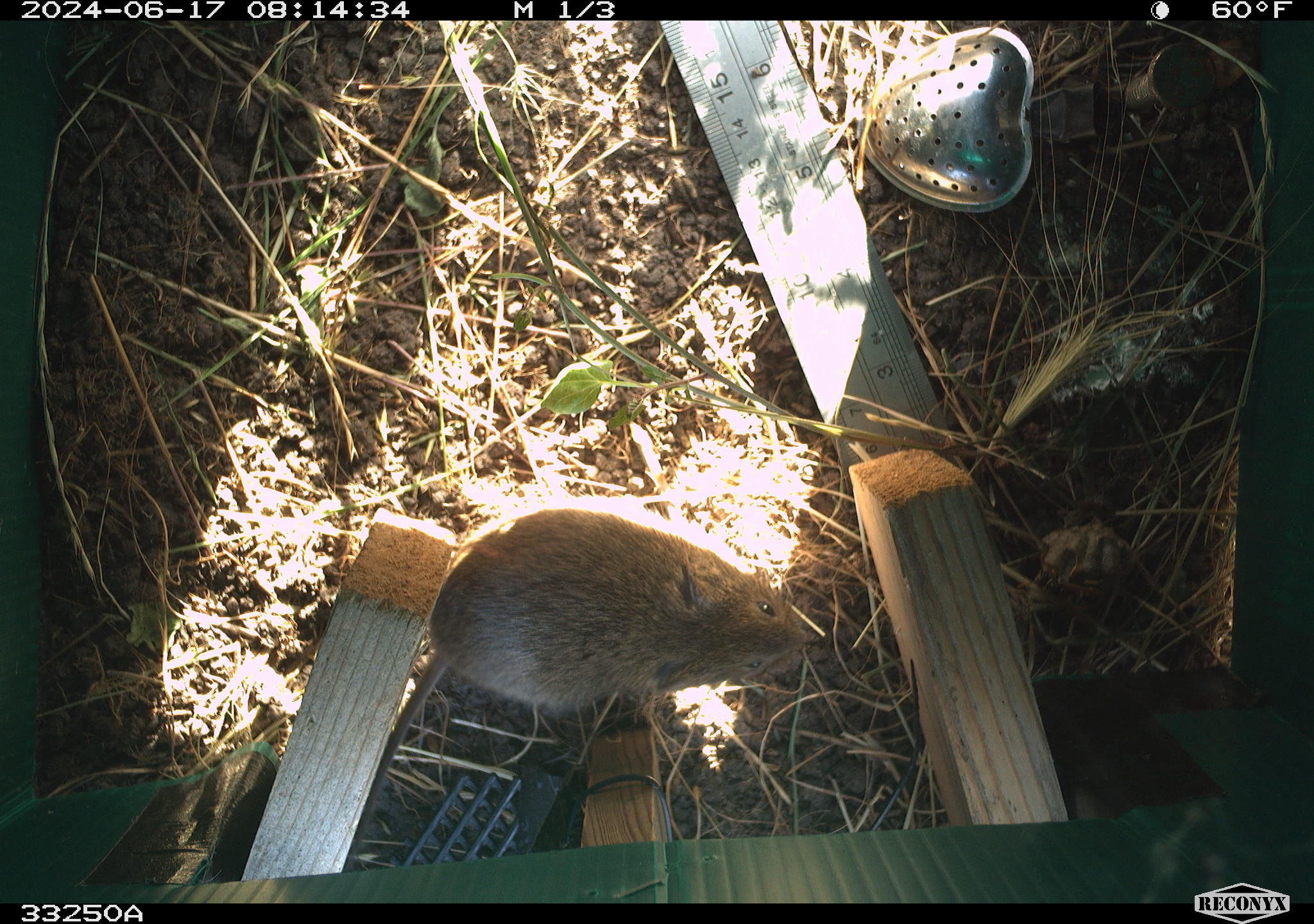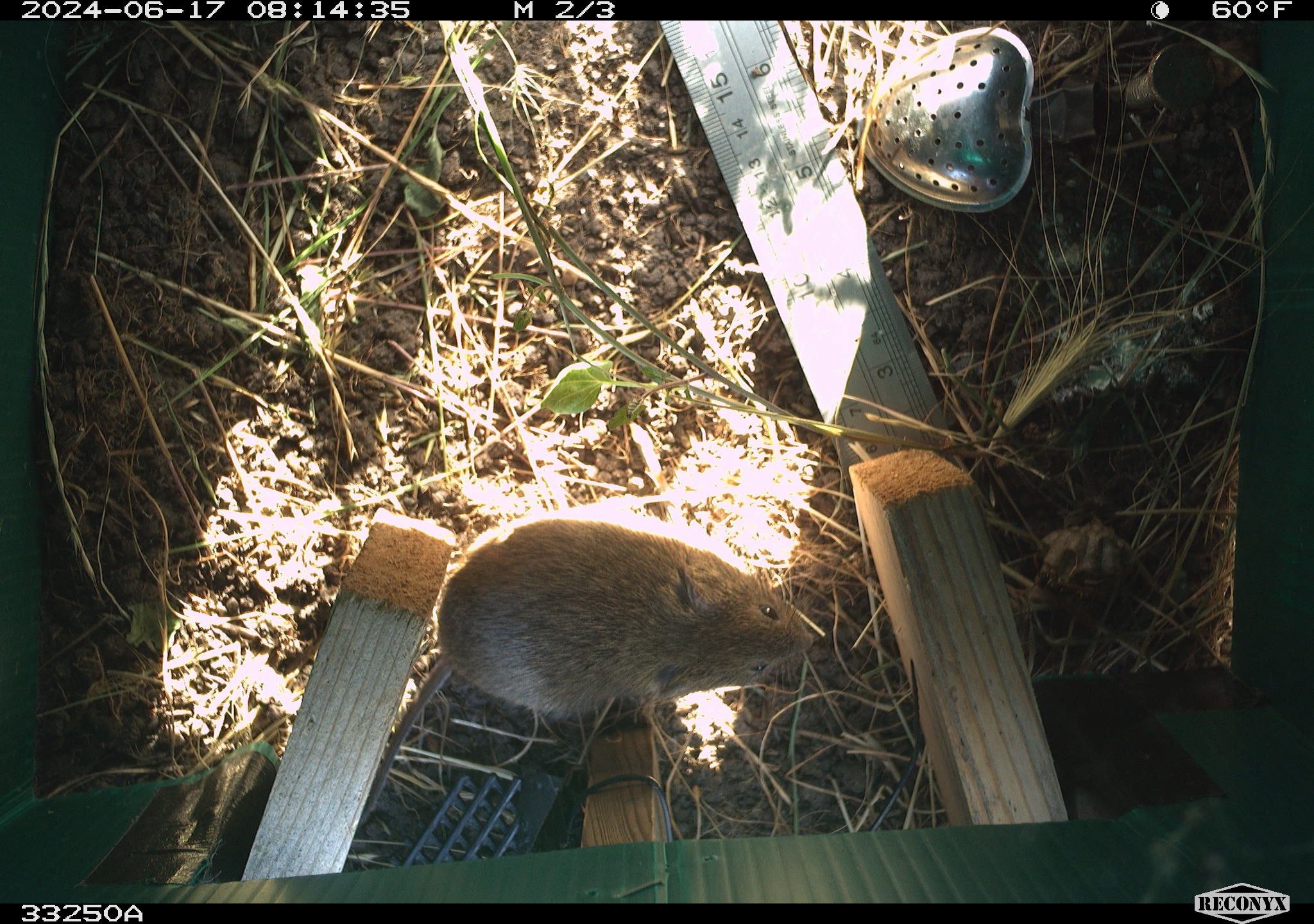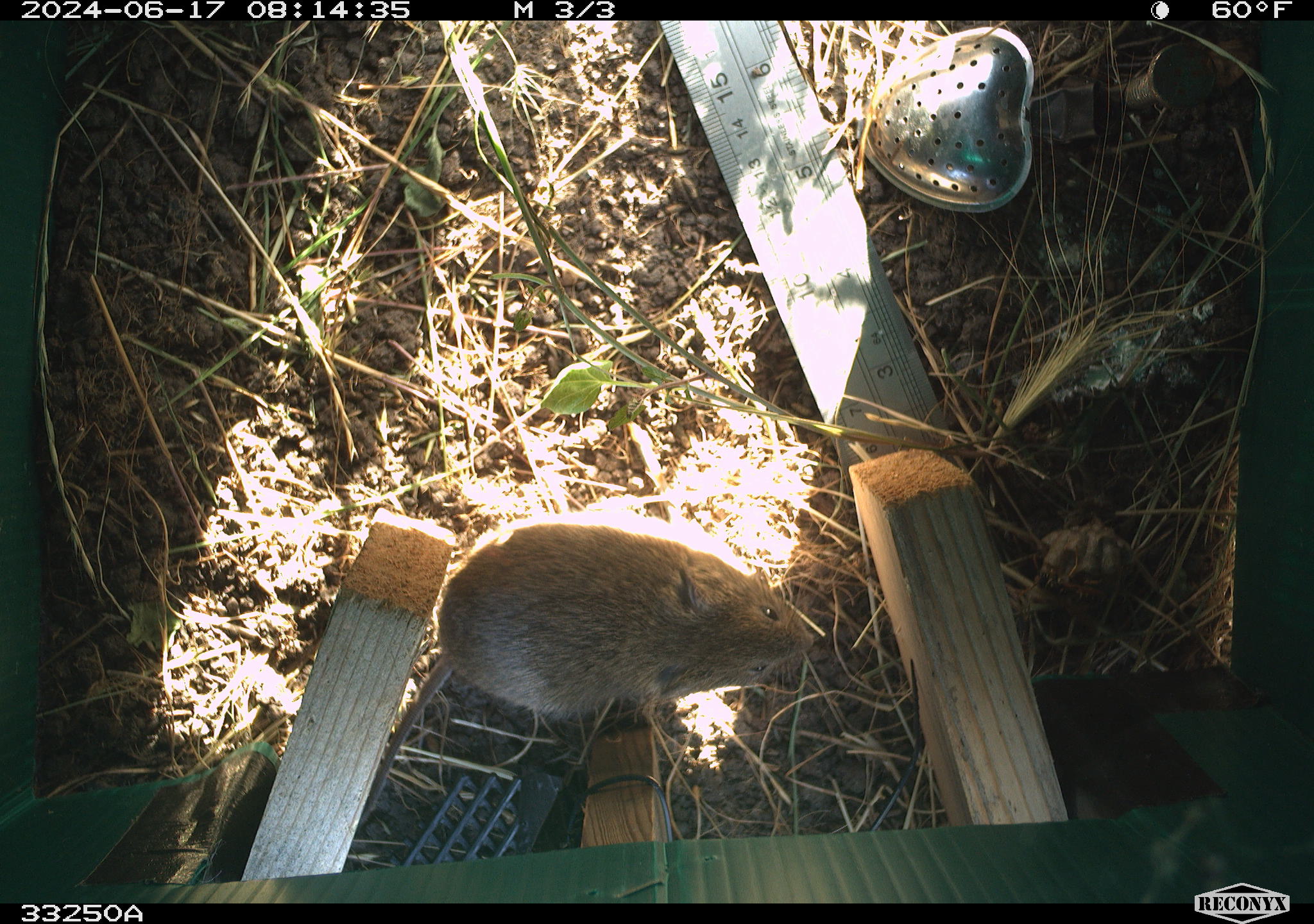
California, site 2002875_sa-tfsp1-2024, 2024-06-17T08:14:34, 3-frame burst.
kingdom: Animalia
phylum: Chordata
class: Mammalia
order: Rodentia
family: Cricetidae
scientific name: Arvicolinae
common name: voles, lemmings, and muskrats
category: arvicolinae subfamily